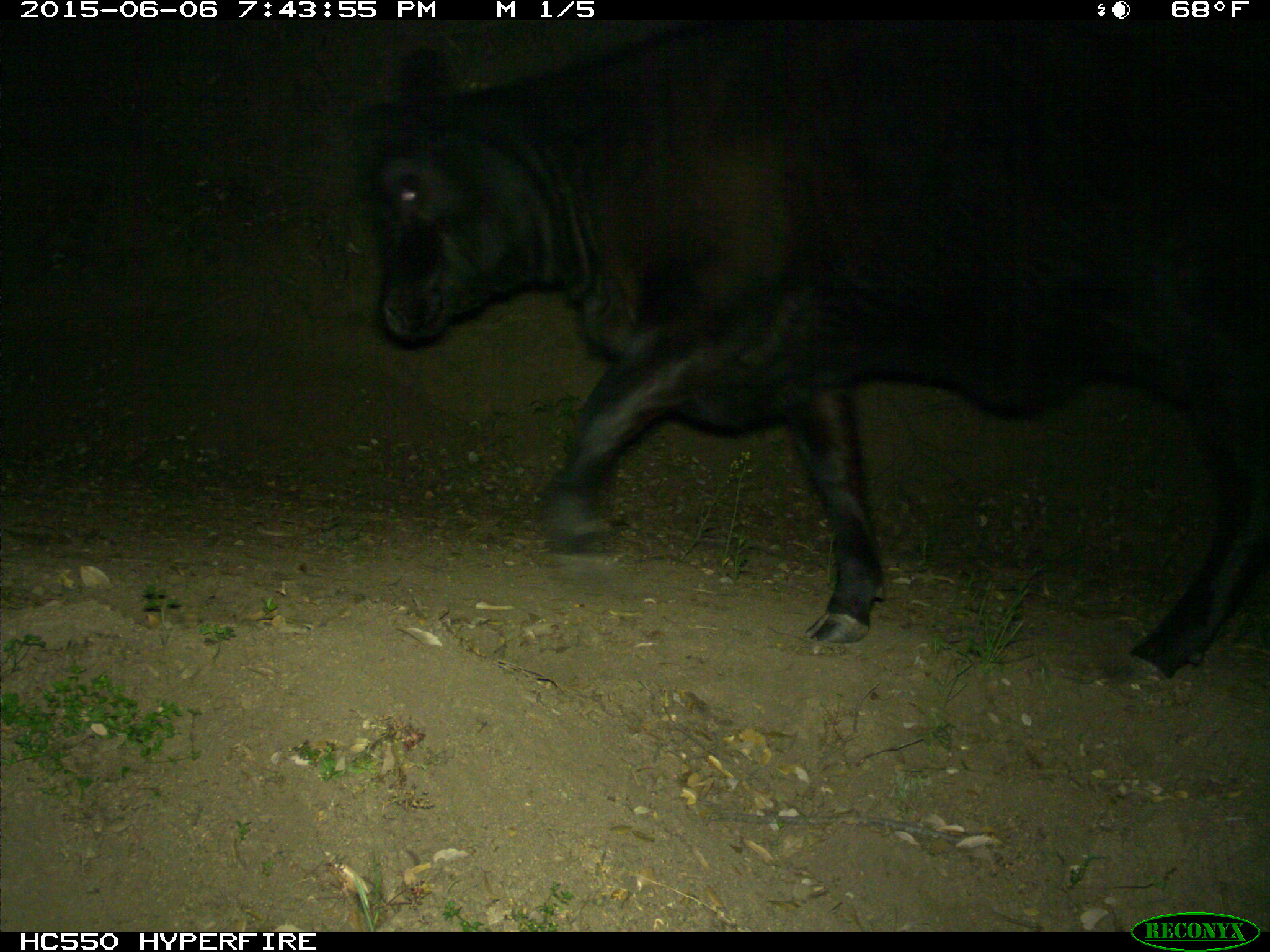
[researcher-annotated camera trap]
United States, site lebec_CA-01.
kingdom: Animalia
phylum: Chordata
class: Mammalia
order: Artiodactyla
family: Bovidae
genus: Bos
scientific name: Bos taurus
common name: domestic cow